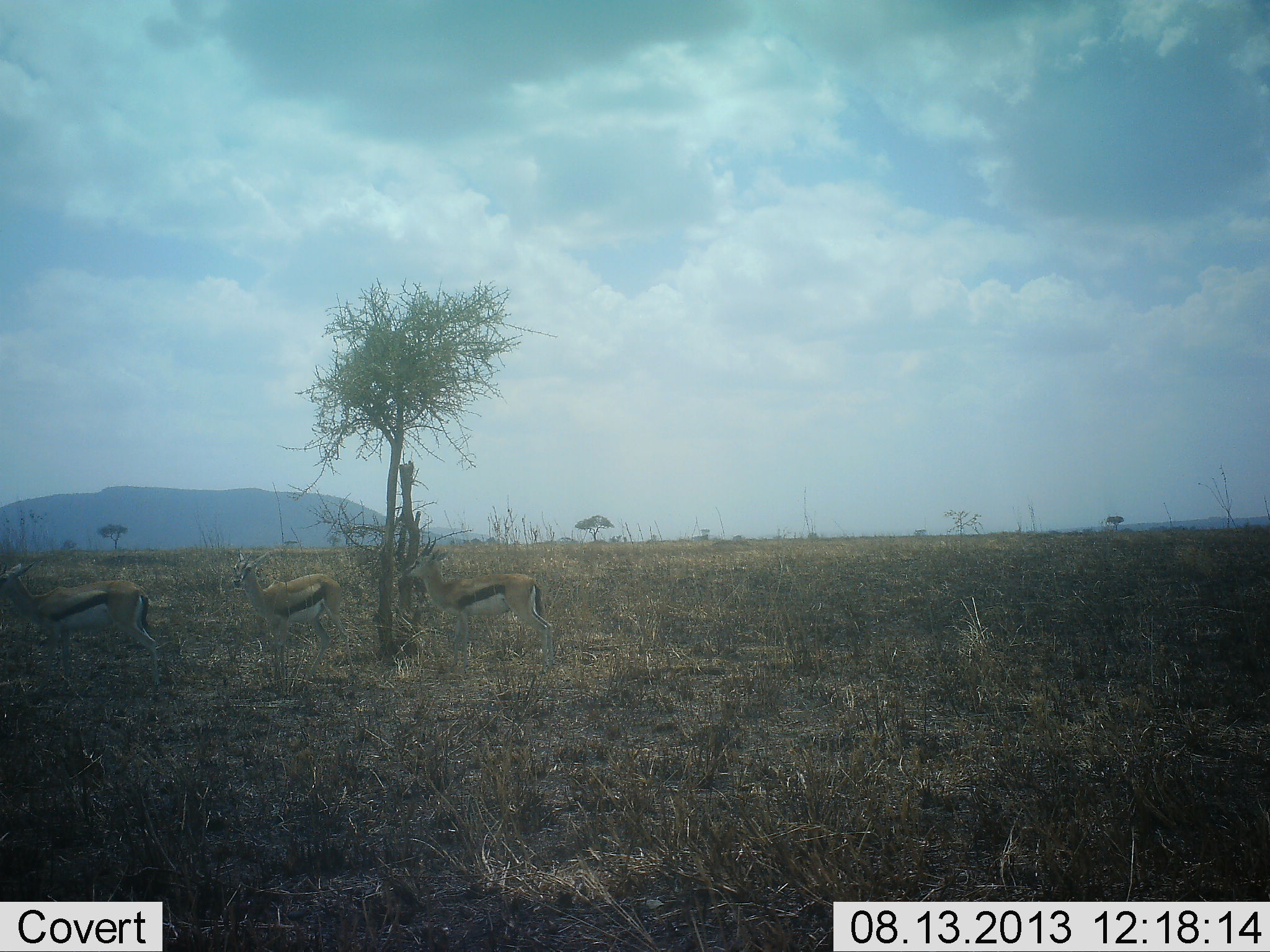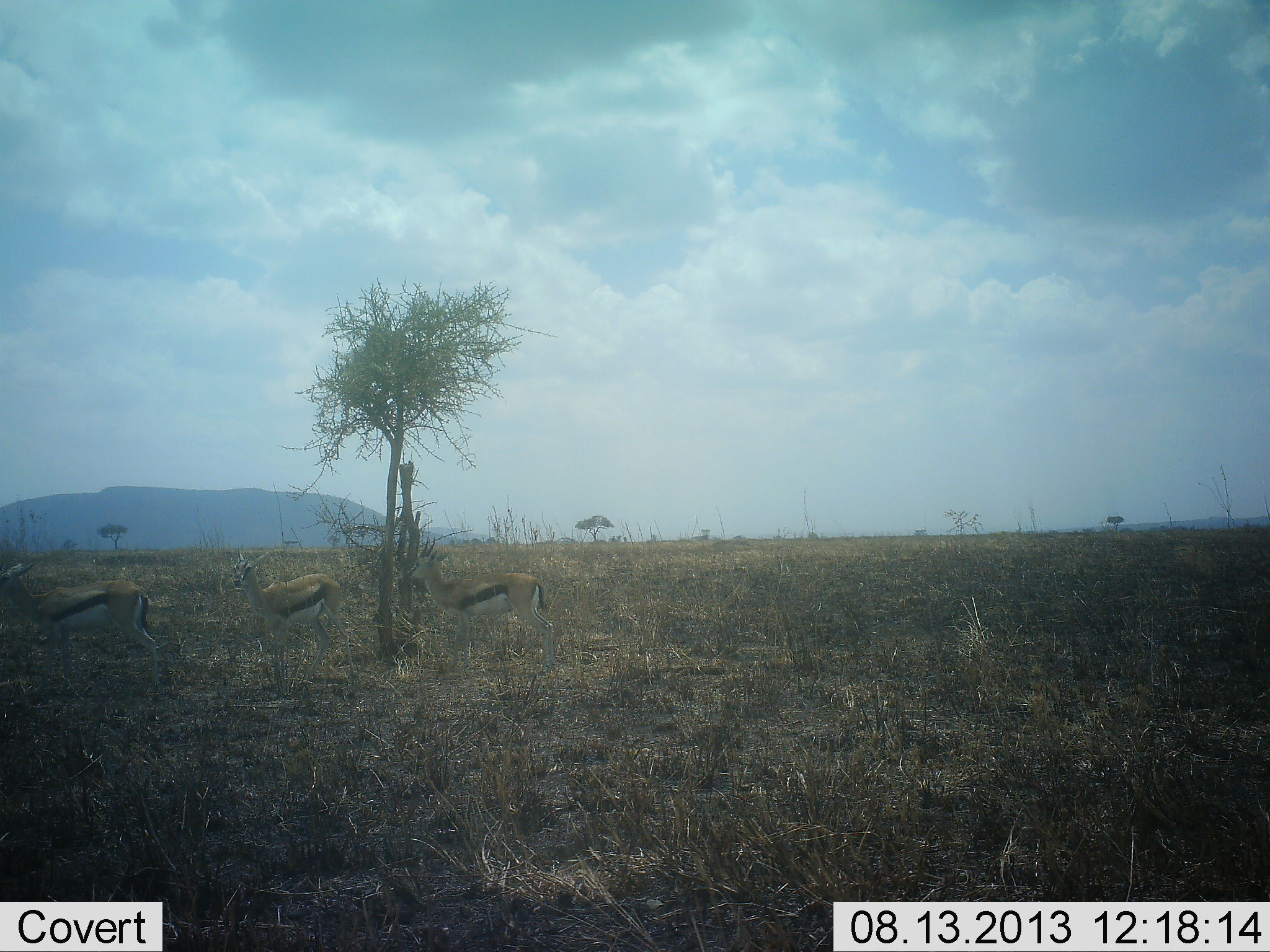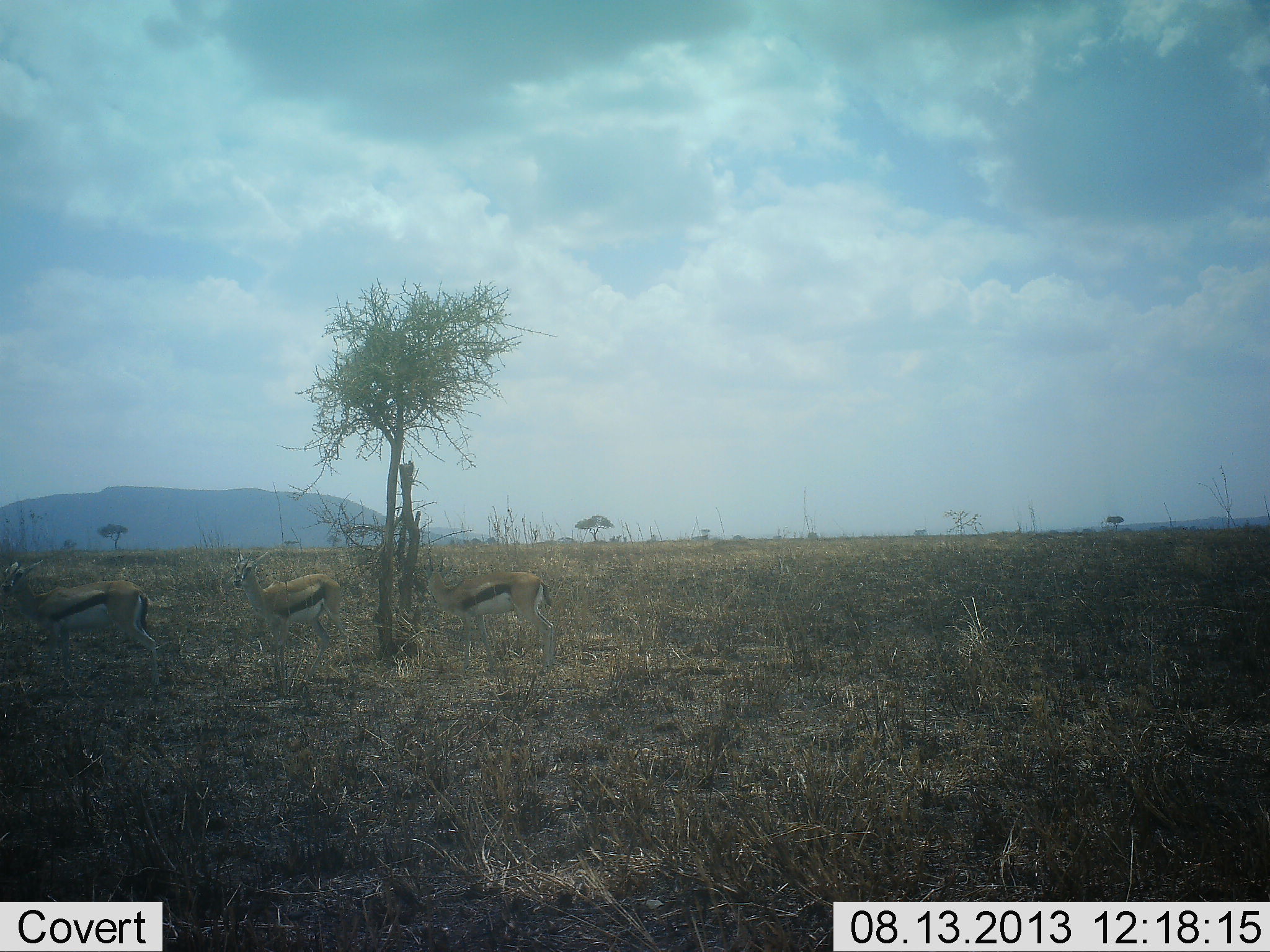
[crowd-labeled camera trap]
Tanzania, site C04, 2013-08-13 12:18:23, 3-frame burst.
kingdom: Animalia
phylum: Chordata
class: Mammalia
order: Artiodactyla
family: Bovidae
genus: Eudorcas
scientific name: Eudorcas thomsonii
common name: thomson's gazelle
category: gazellethomsons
Gazellethomsons (thomson's gazelle) (Eudorcas thomsonii), count 3. Behavior (volunteer vote fractions): standing 94%, resting 0%, moving 12%, interacting 6%. Young present (vote fraction): 0%. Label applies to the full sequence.